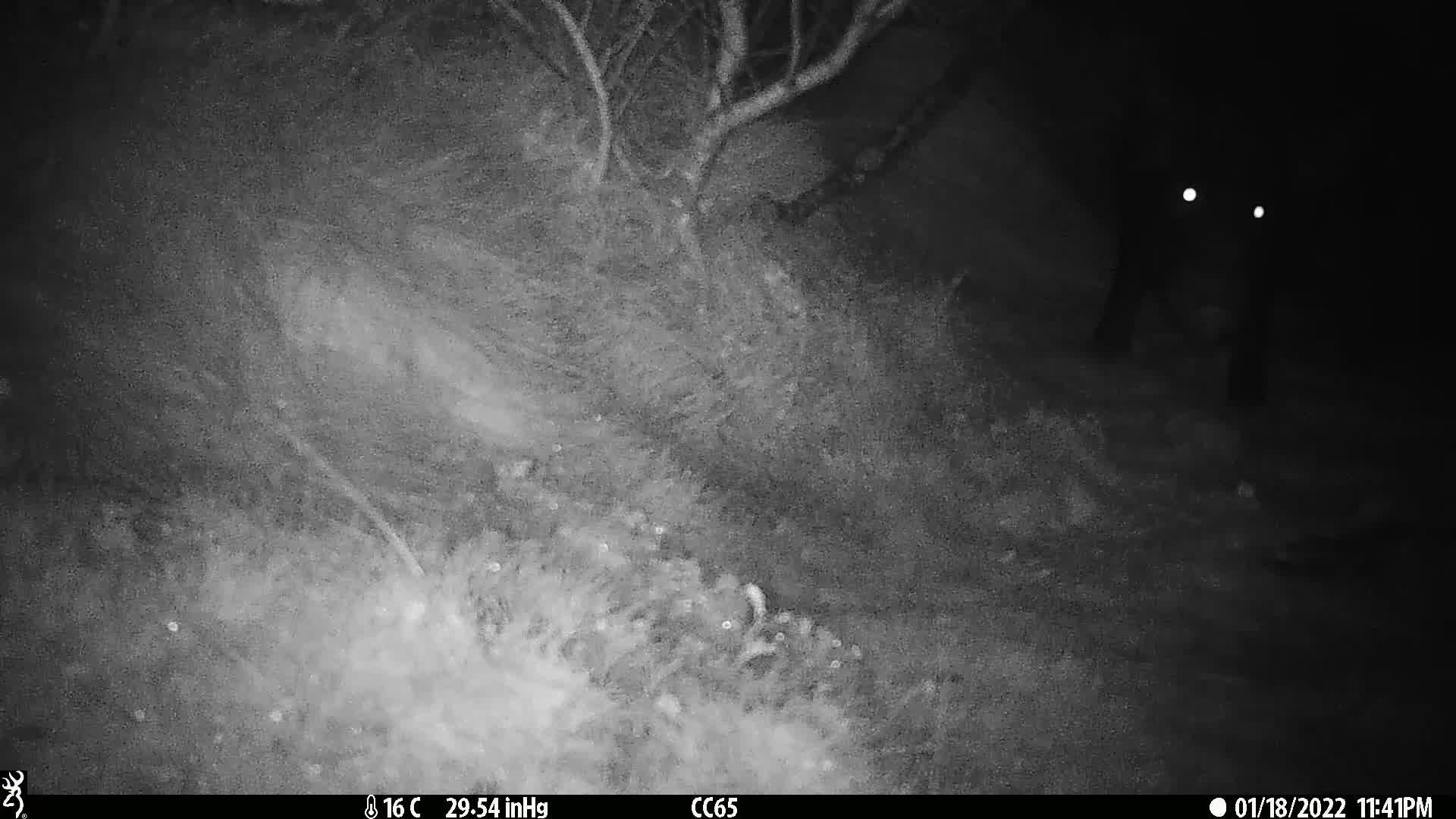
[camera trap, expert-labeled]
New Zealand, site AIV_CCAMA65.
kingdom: Animalia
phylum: Chordata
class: Mammalia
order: Artiodactyla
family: Suidae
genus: Sus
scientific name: Sus scrofa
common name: pig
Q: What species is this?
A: Pig (Sus scrofa).